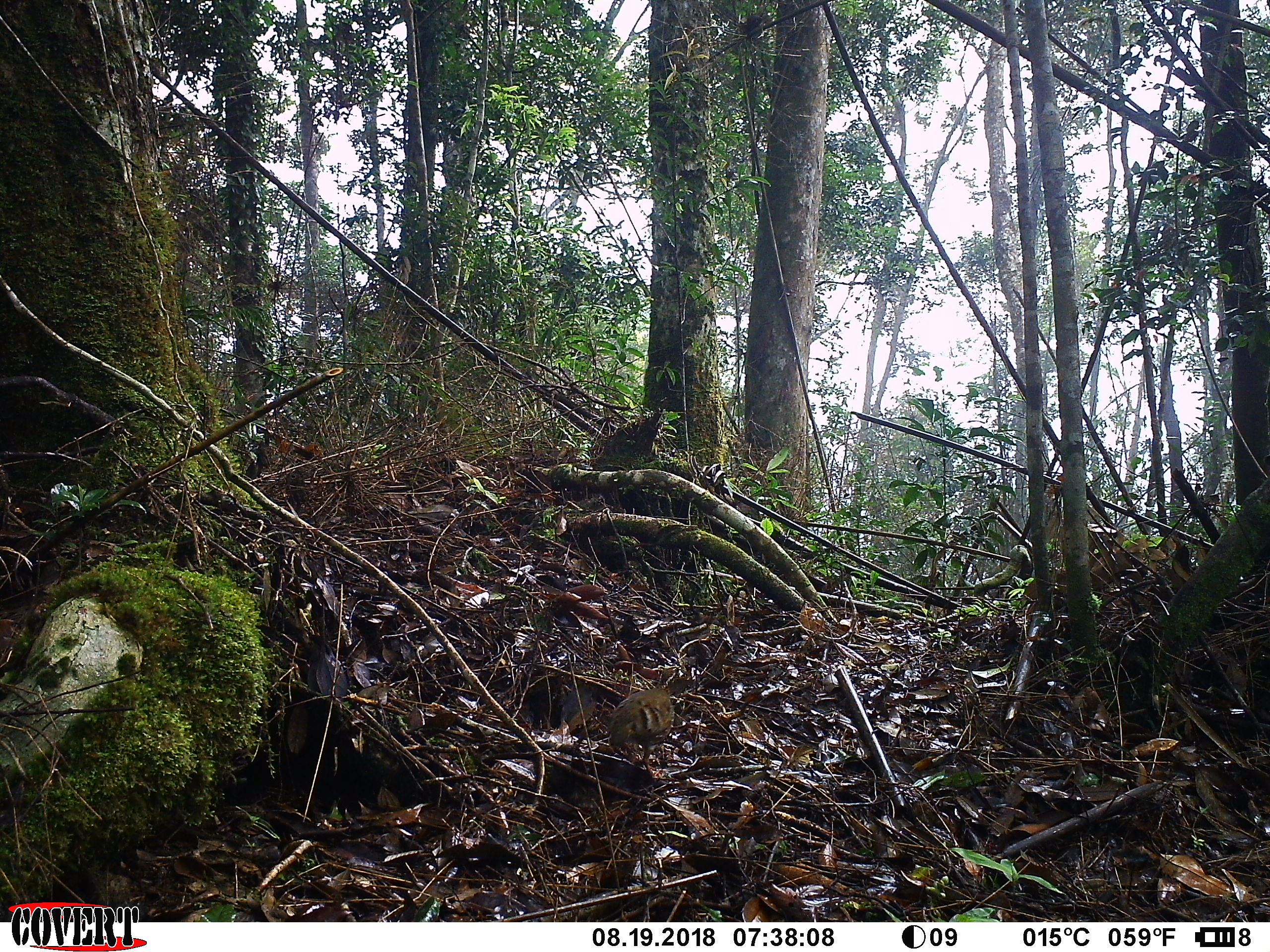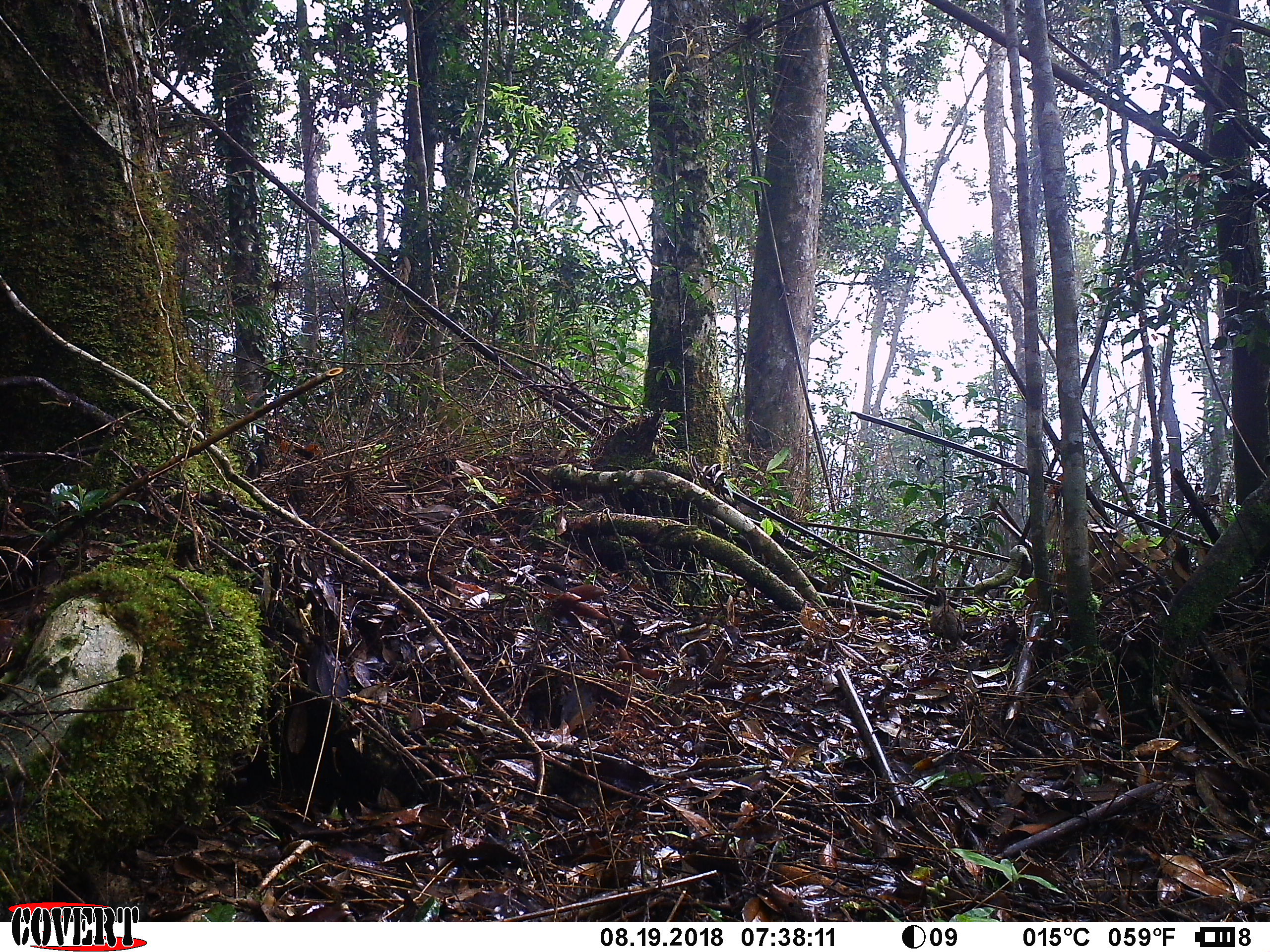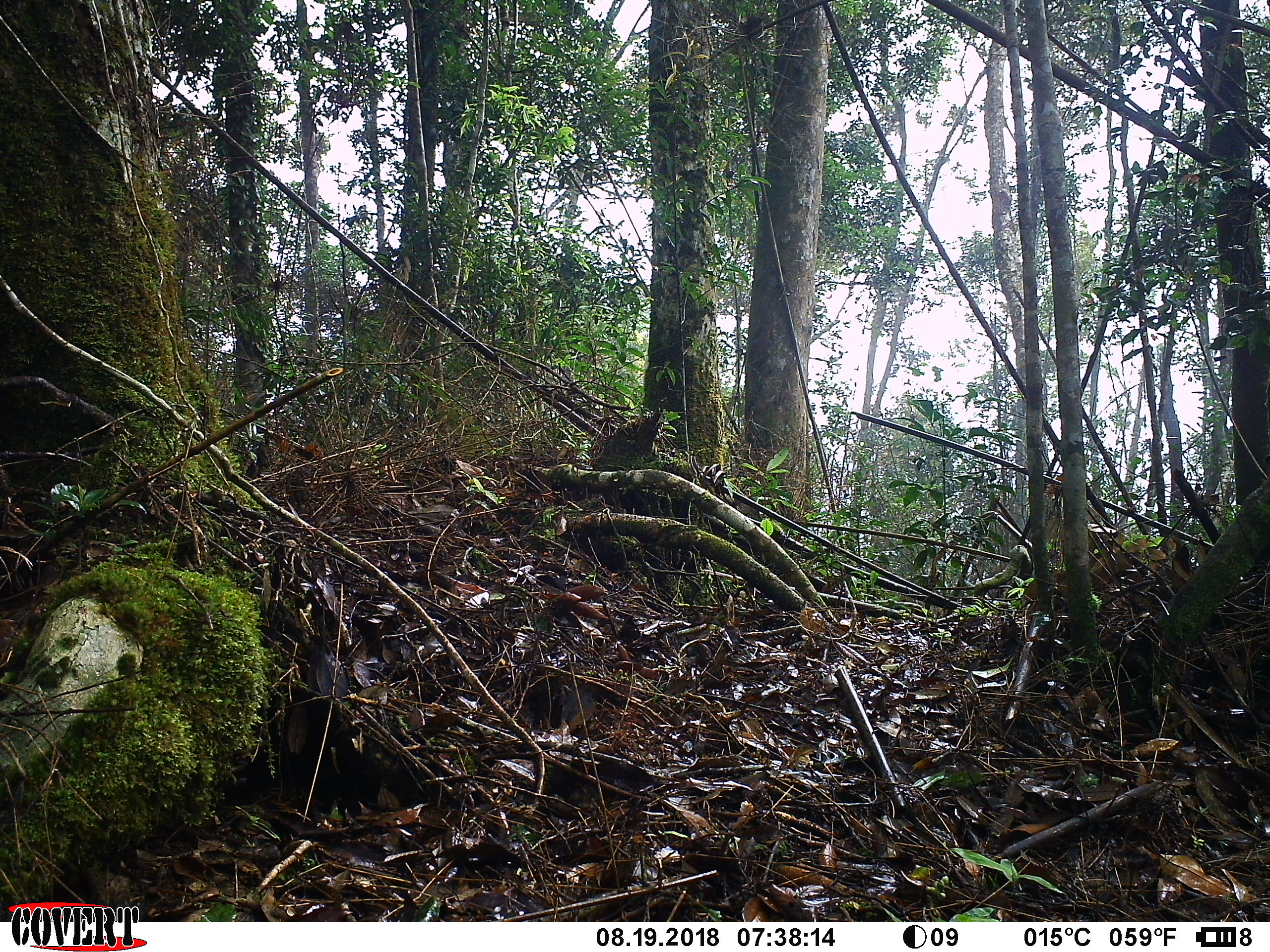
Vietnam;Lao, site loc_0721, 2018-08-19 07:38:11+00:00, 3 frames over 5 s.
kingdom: Animalia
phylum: Chordata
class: Aves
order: Galliformes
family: Phasianidae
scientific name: Phasianidae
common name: partridge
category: unidentified partridge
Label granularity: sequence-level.